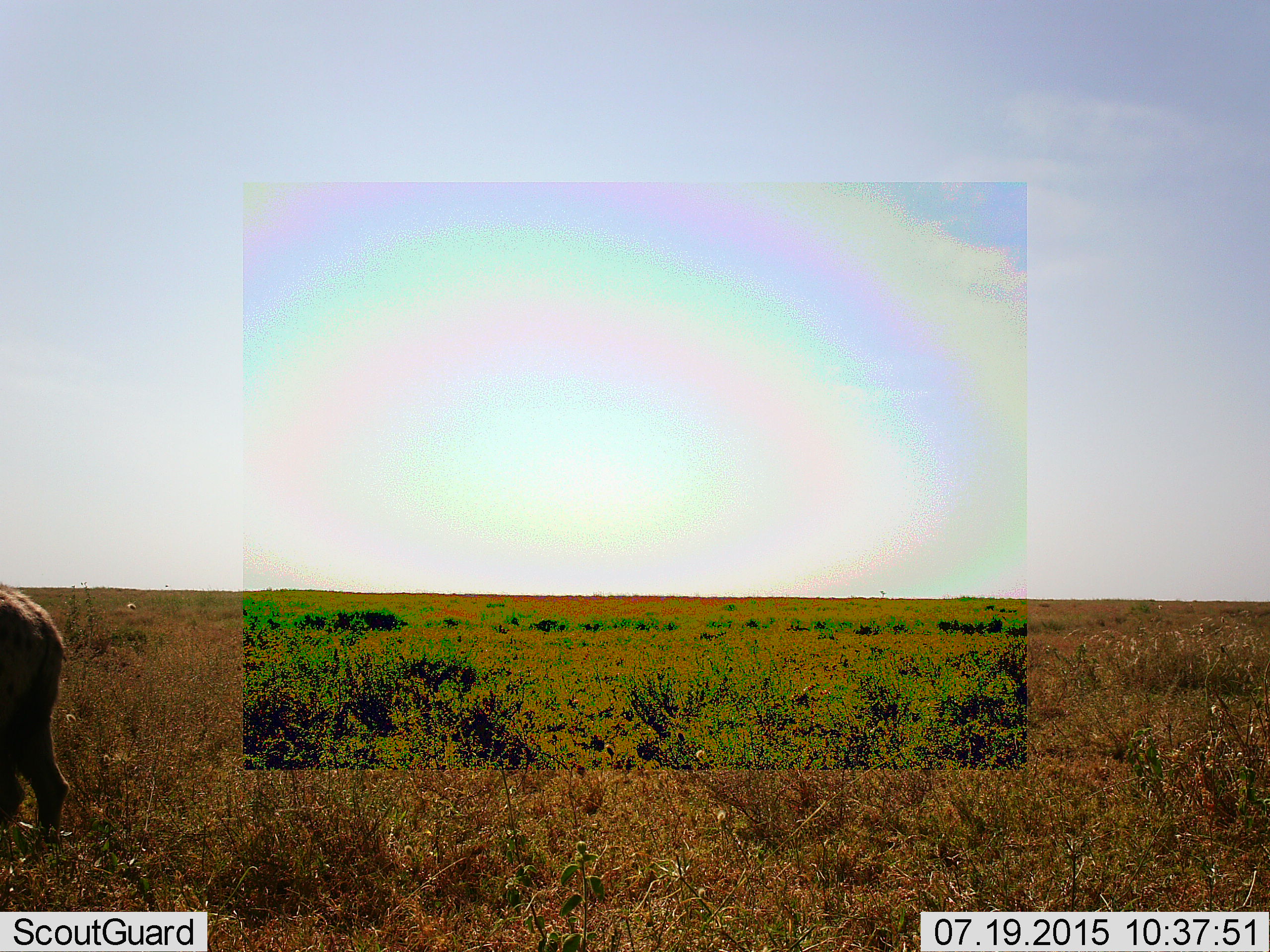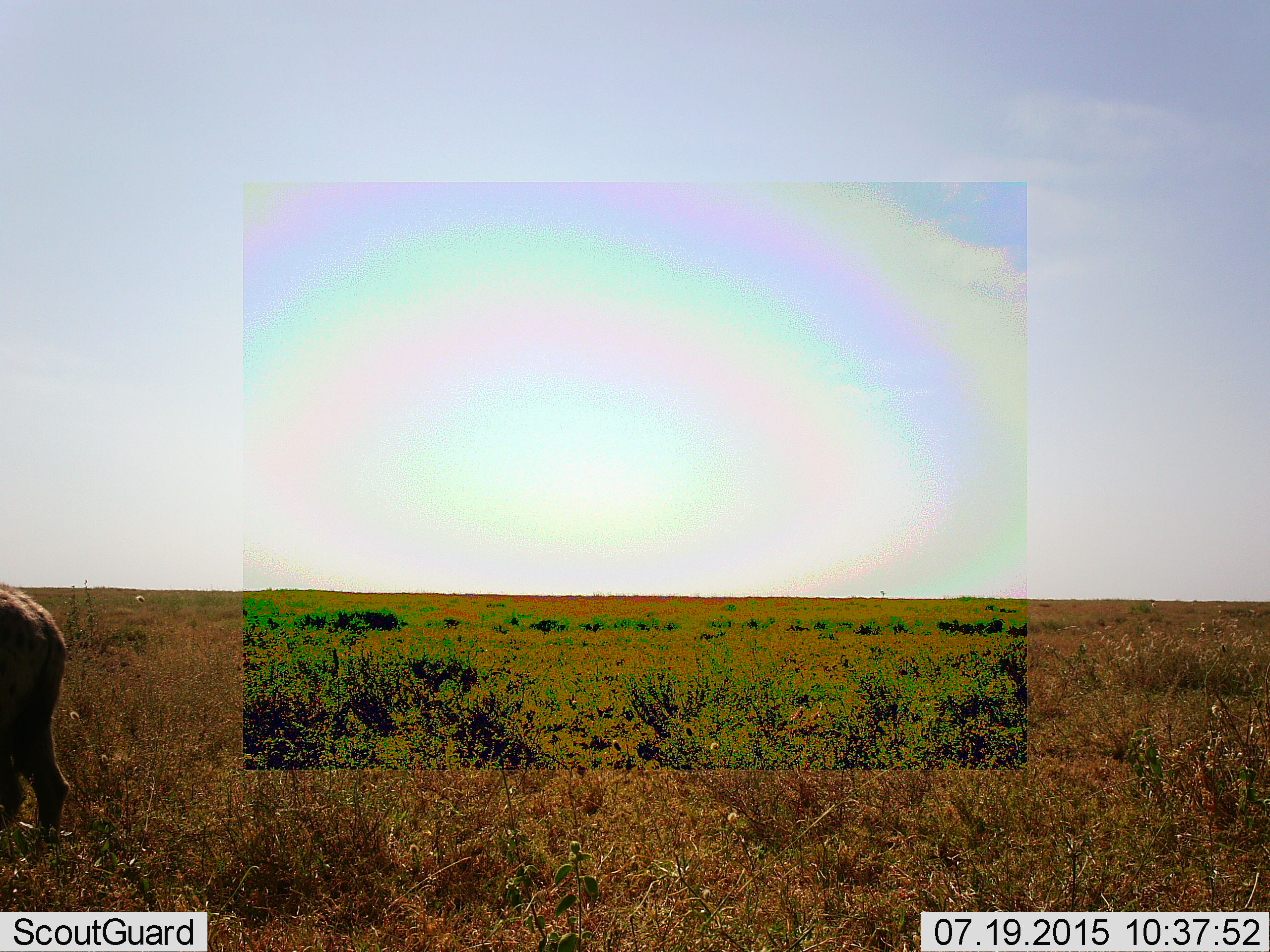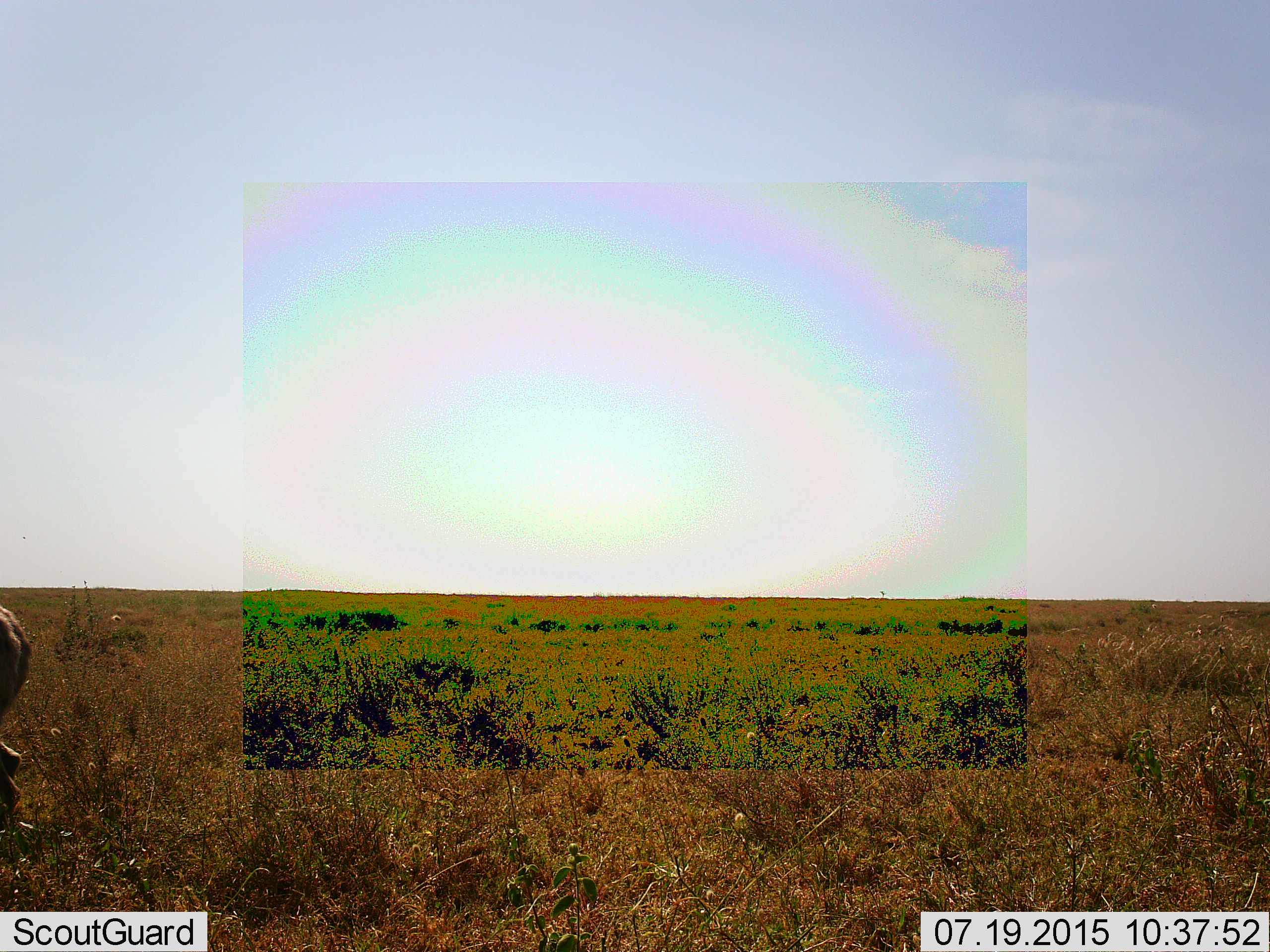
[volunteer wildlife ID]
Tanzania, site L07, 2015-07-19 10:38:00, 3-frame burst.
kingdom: Animalia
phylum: Chordata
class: Mammalia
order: Carnivora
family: Hyaenidae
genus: Crocuta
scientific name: Crocuta crocuta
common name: spotted hyena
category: hyenaspotted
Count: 1.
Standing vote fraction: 57%.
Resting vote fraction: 0%.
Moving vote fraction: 57%.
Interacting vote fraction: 0%.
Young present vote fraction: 0%.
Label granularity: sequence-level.